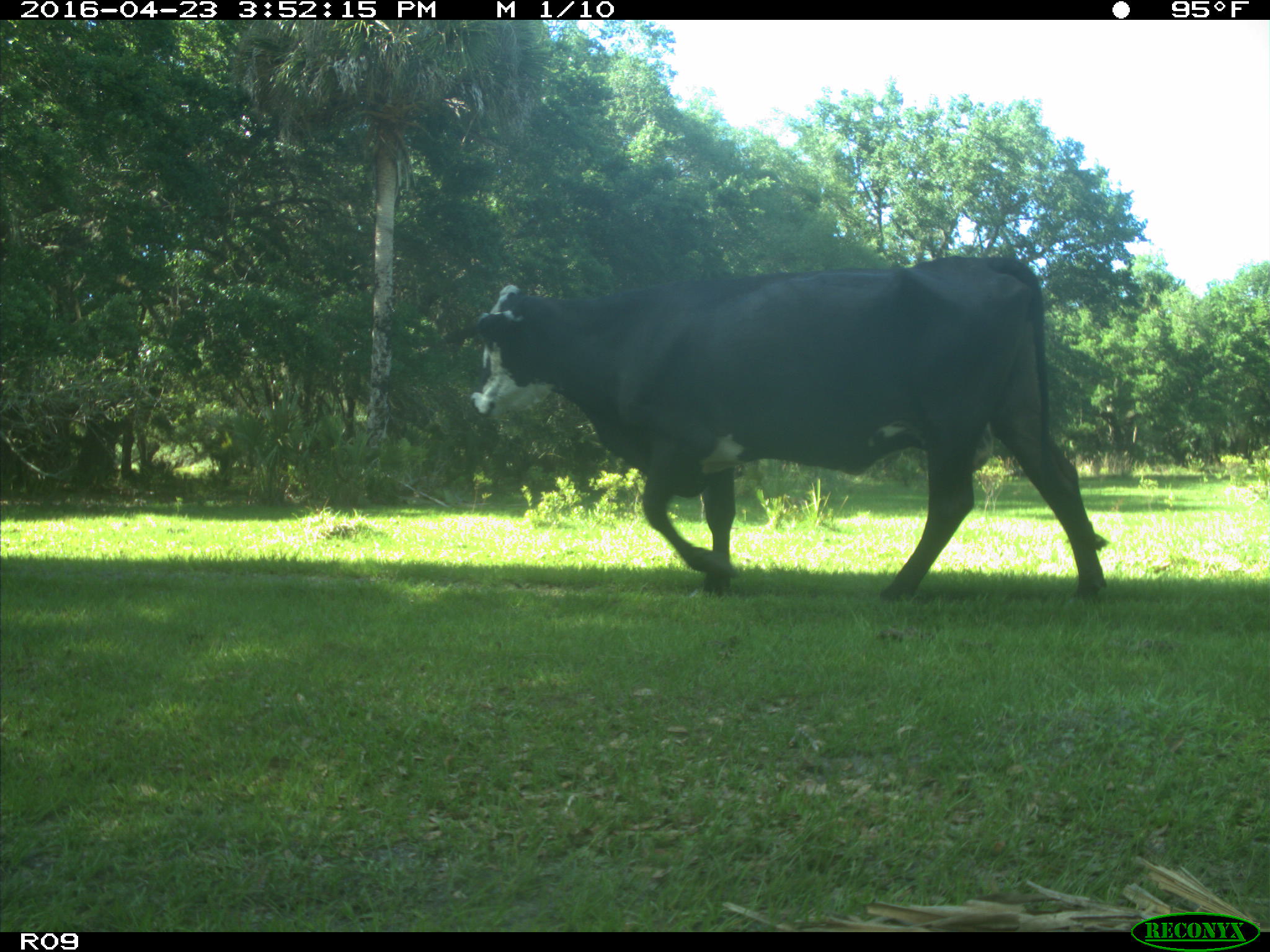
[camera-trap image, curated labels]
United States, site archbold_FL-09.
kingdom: Animalia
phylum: Chordata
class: Mammalia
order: Artiodactyla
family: Bovidae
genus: Bos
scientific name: Bos taurus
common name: domestic cow